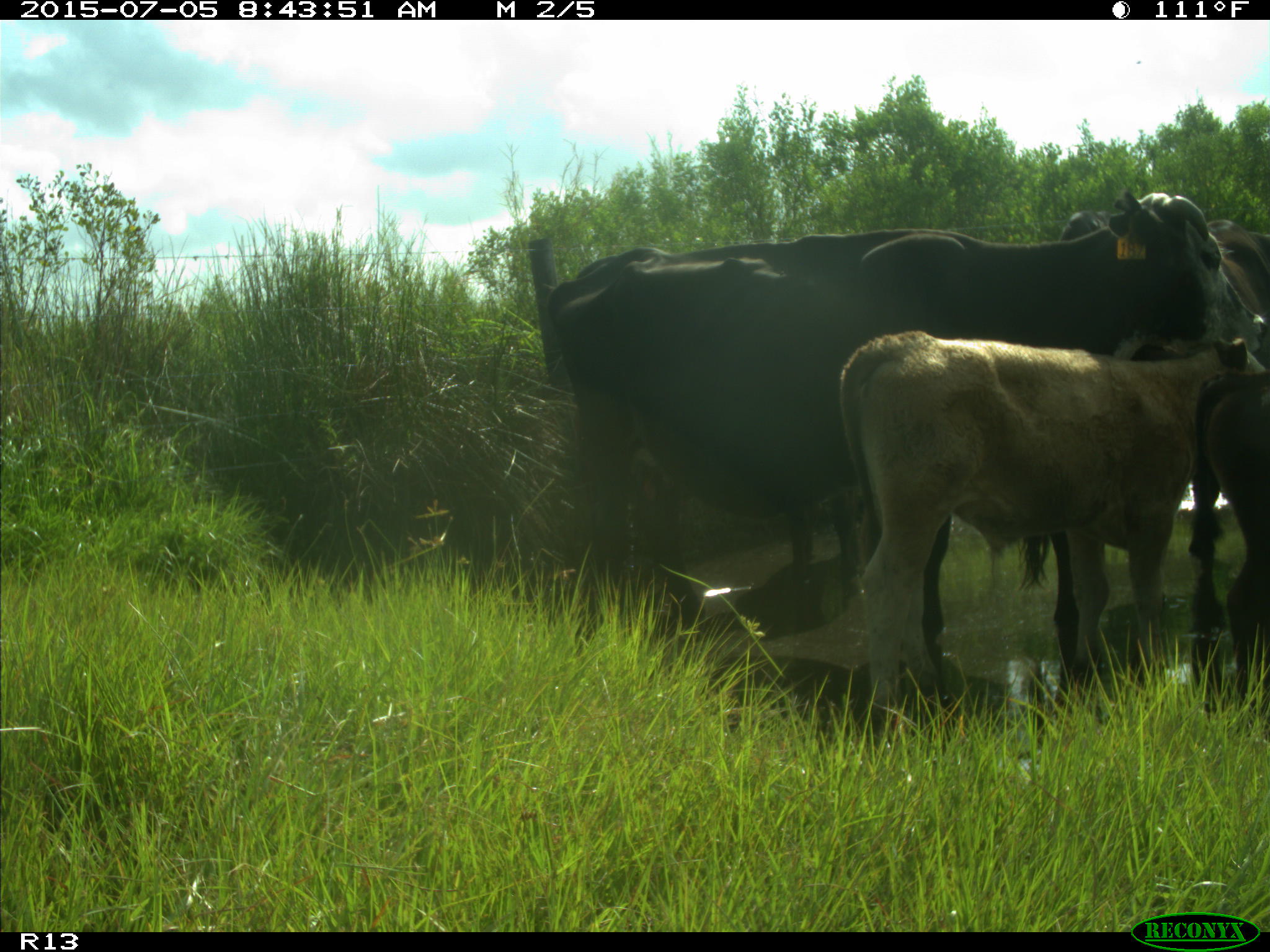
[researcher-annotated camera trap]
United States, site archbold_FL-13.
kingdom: Animalia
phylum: Chordata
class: Mammalia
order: Artiodactyla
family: Bovidae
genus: Bos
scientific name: Bos taurus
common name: domestic cow